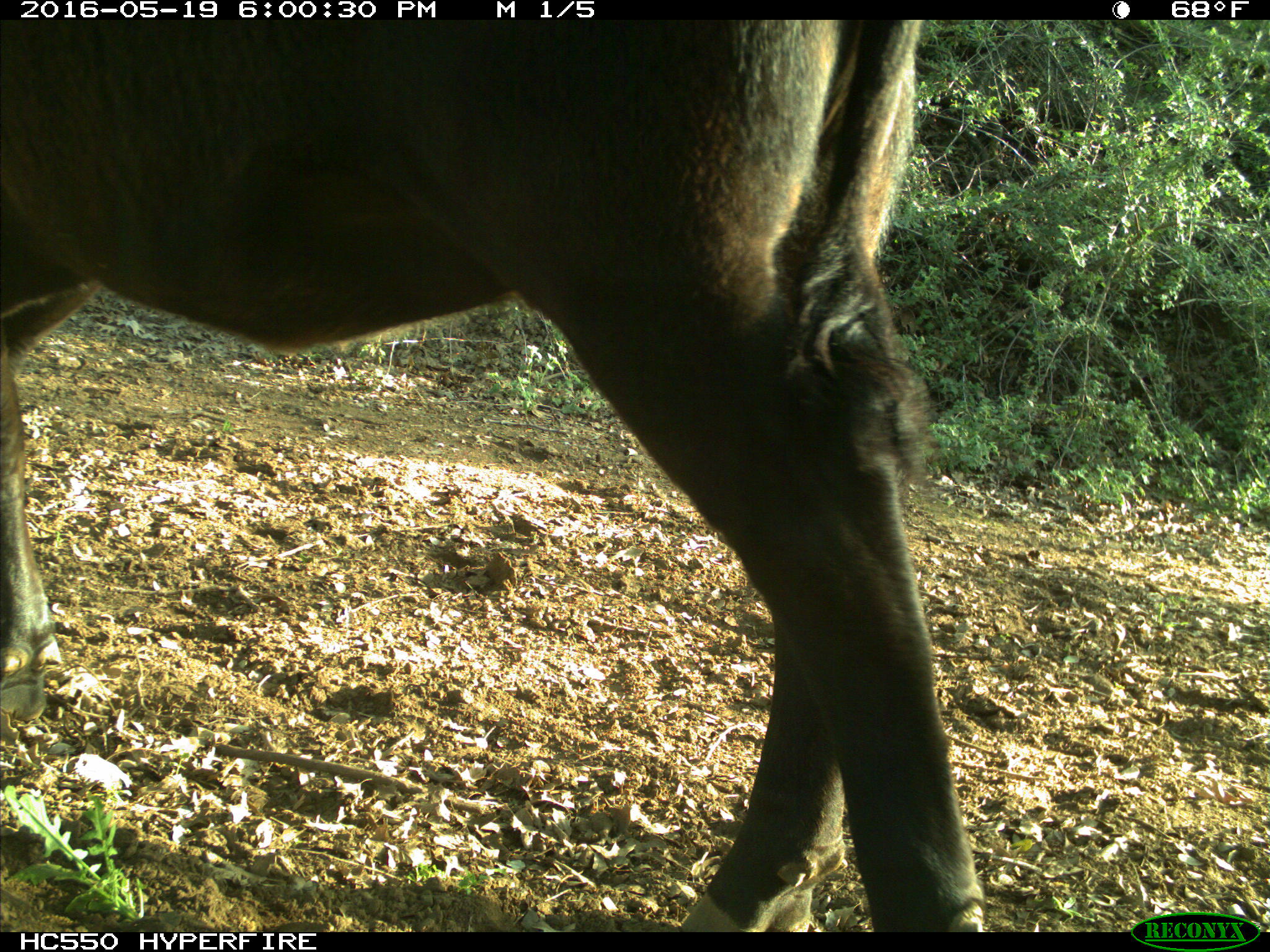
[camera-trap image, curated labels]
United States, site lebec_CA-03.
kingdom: Animalia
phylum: Chordata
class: Mammalia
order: Artiodactyla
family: Bovidae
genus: Bos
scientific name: Bos taurus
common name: domestic cow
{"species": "Bos taurus (domestic cow)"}